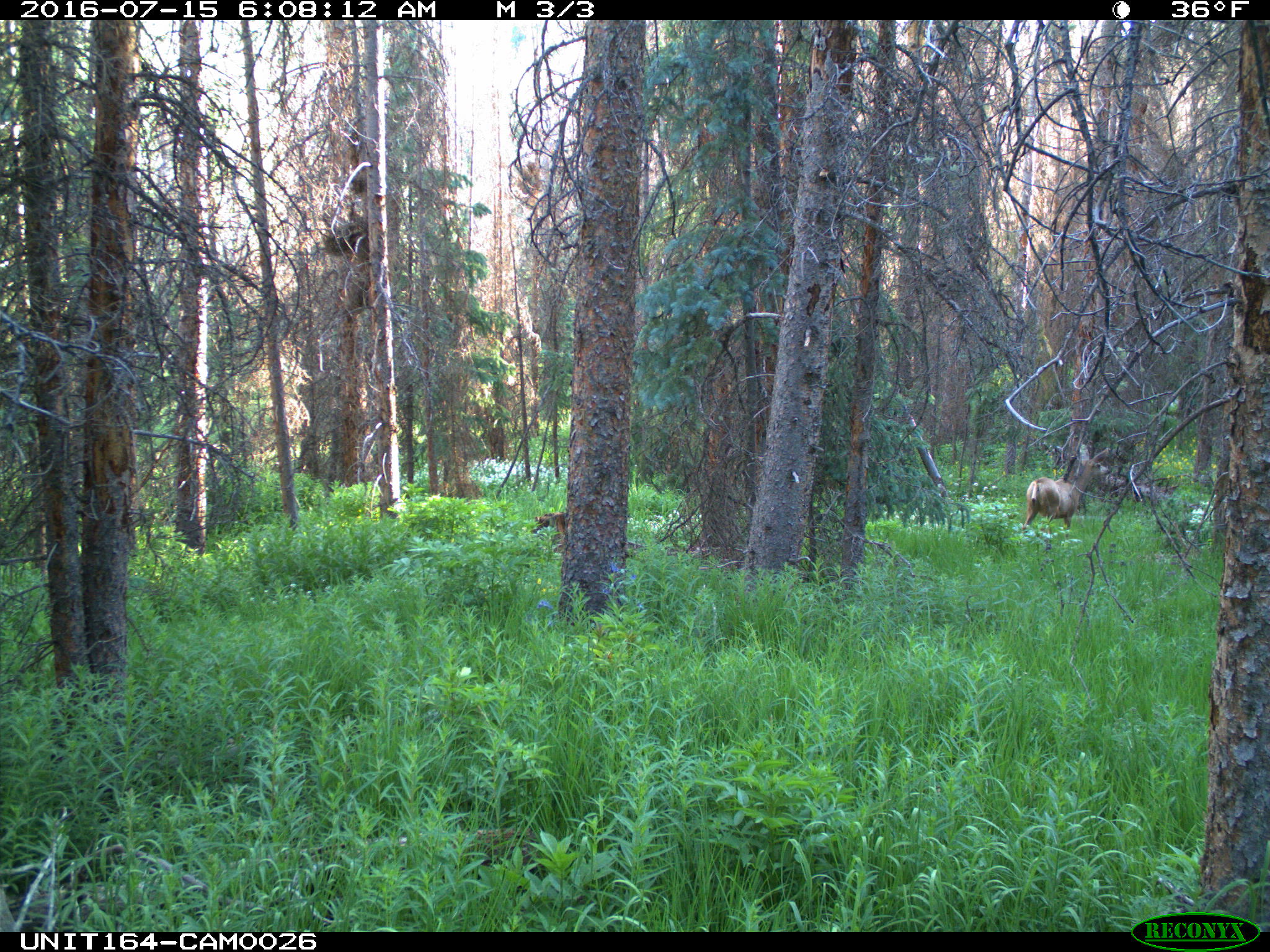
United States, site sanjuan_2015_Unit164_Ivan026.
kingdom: Animalia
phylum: Chordata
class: Mammalia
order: Artiodactyla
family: Cervidae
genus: Odocoileus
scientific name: Odocoileus hemionus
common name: mule deer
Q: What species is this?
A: Odocoileus hemionus (mule deer).